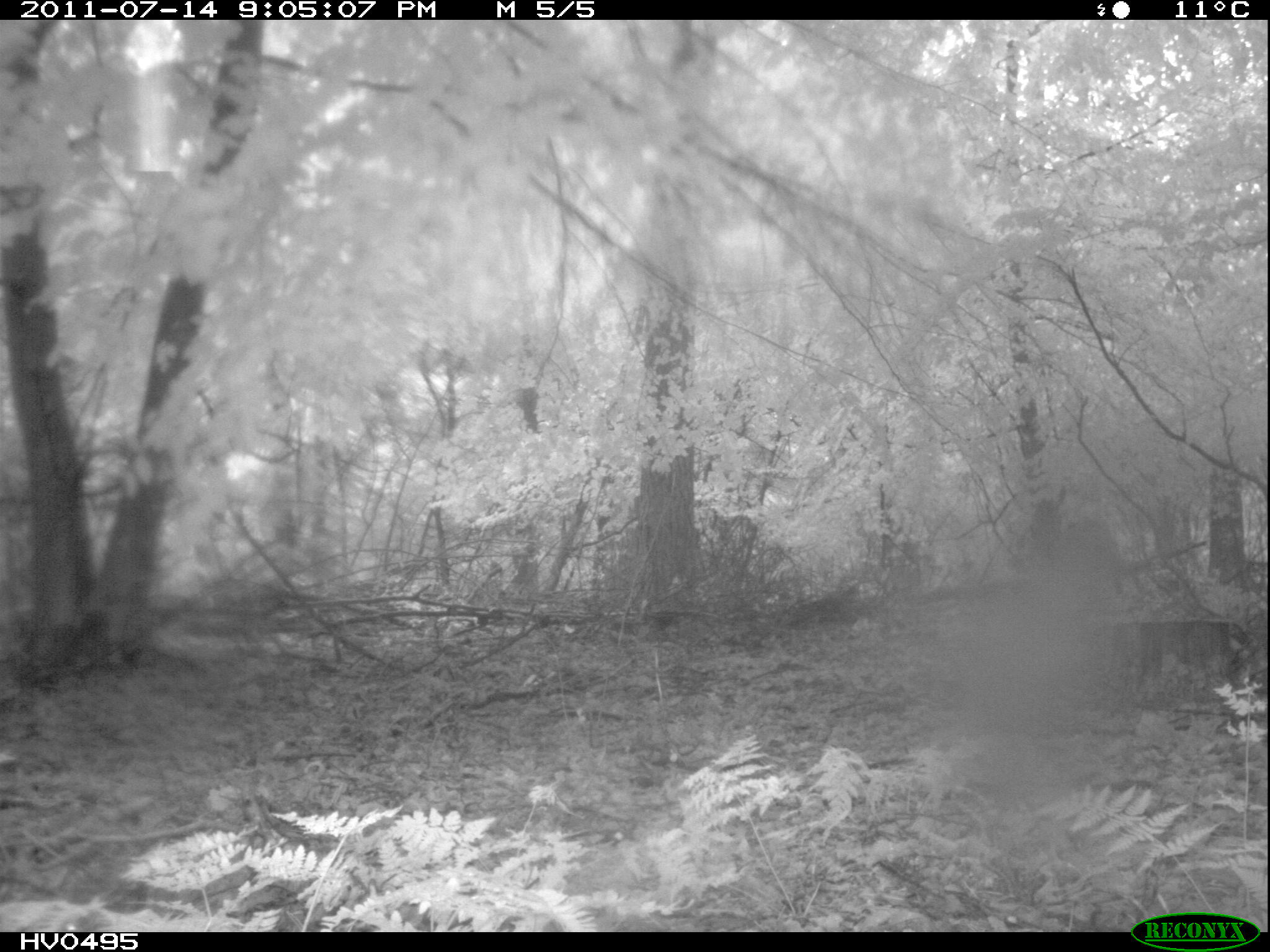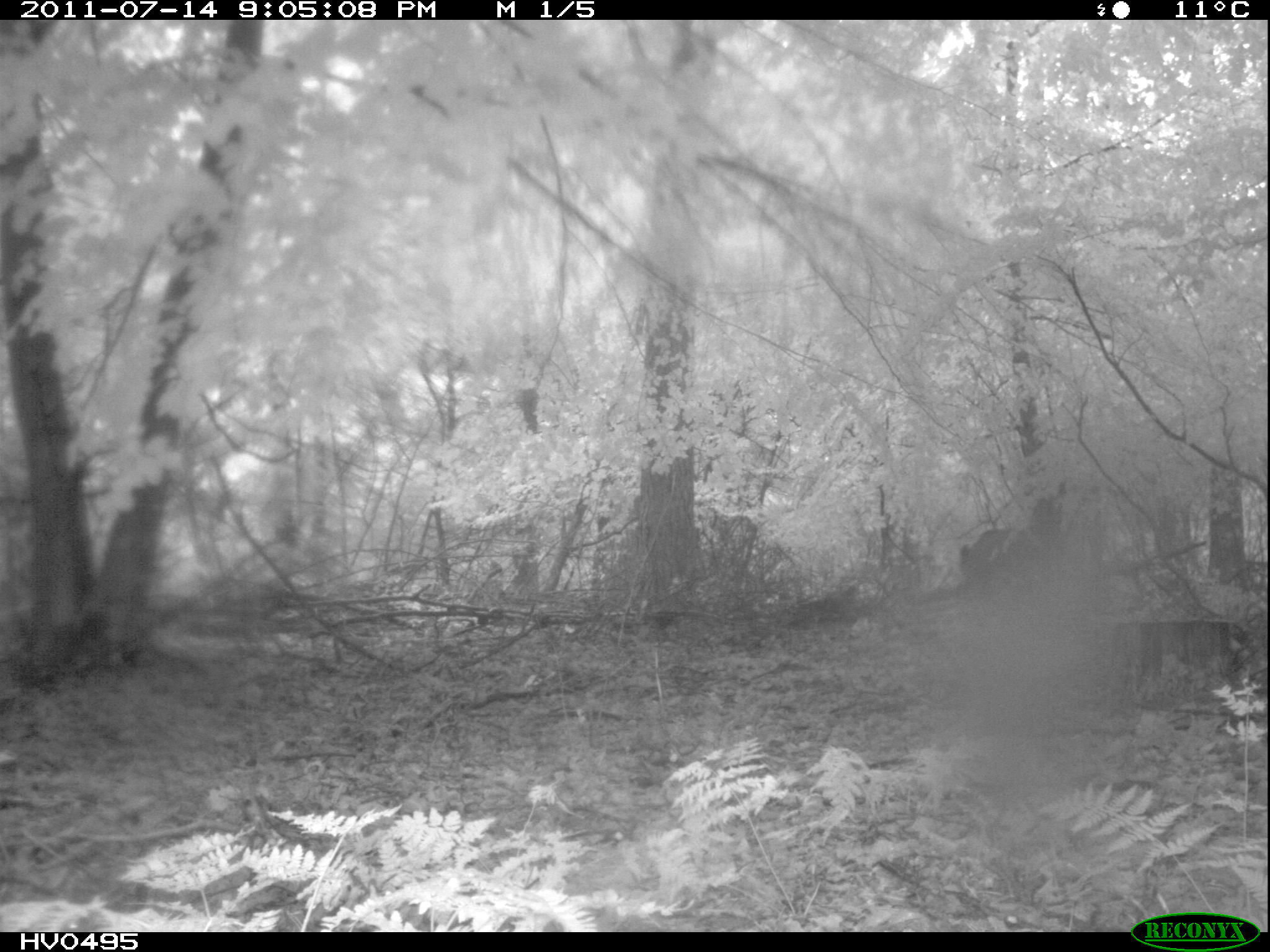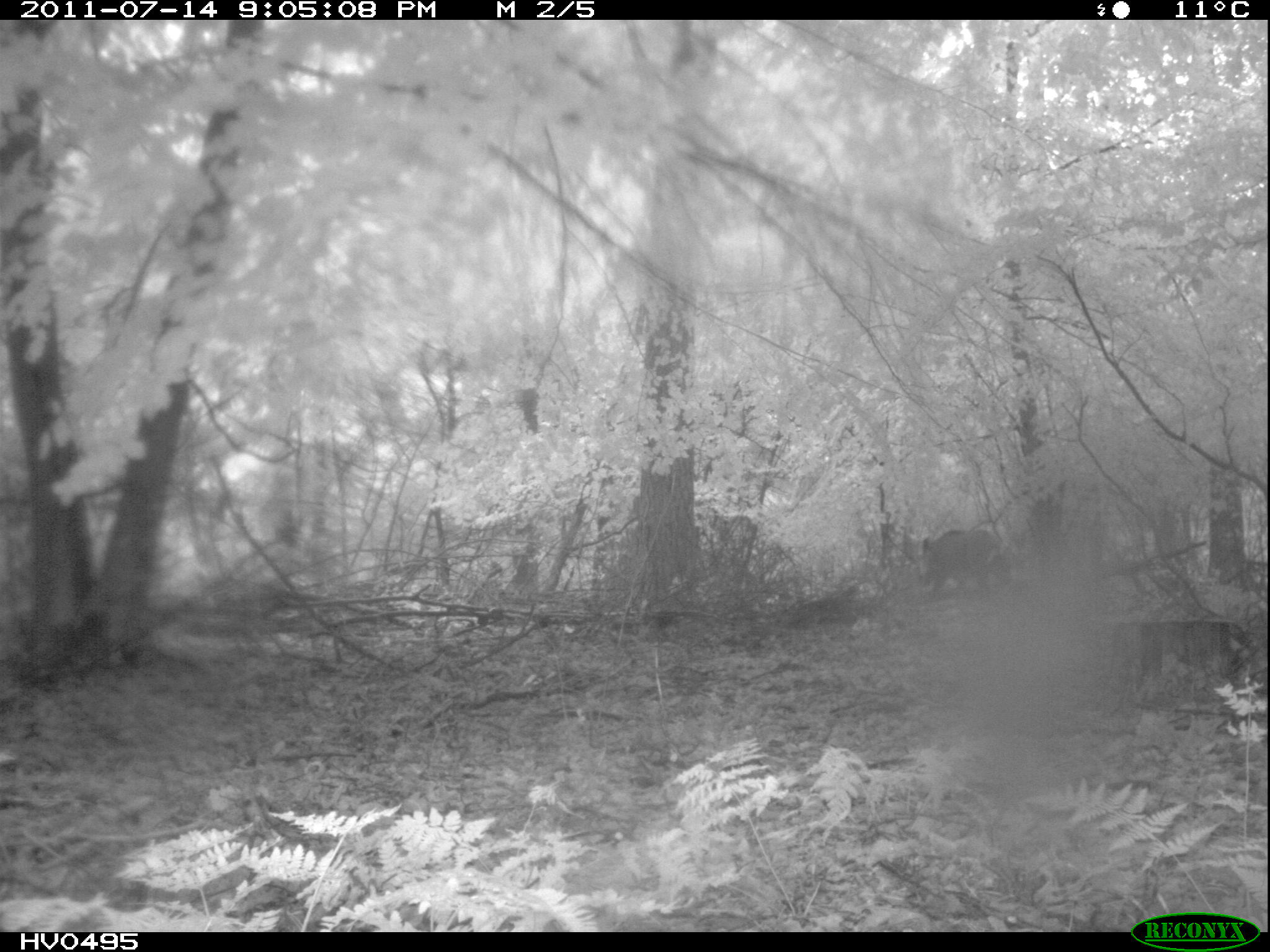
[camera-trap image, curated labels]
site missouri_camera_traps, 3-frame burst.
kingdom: Animalia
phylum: Chordata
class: Mammalia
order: Artiodactyla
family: Suidae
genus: Sus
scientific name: Sus scrofa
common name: wild boar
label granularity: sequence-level